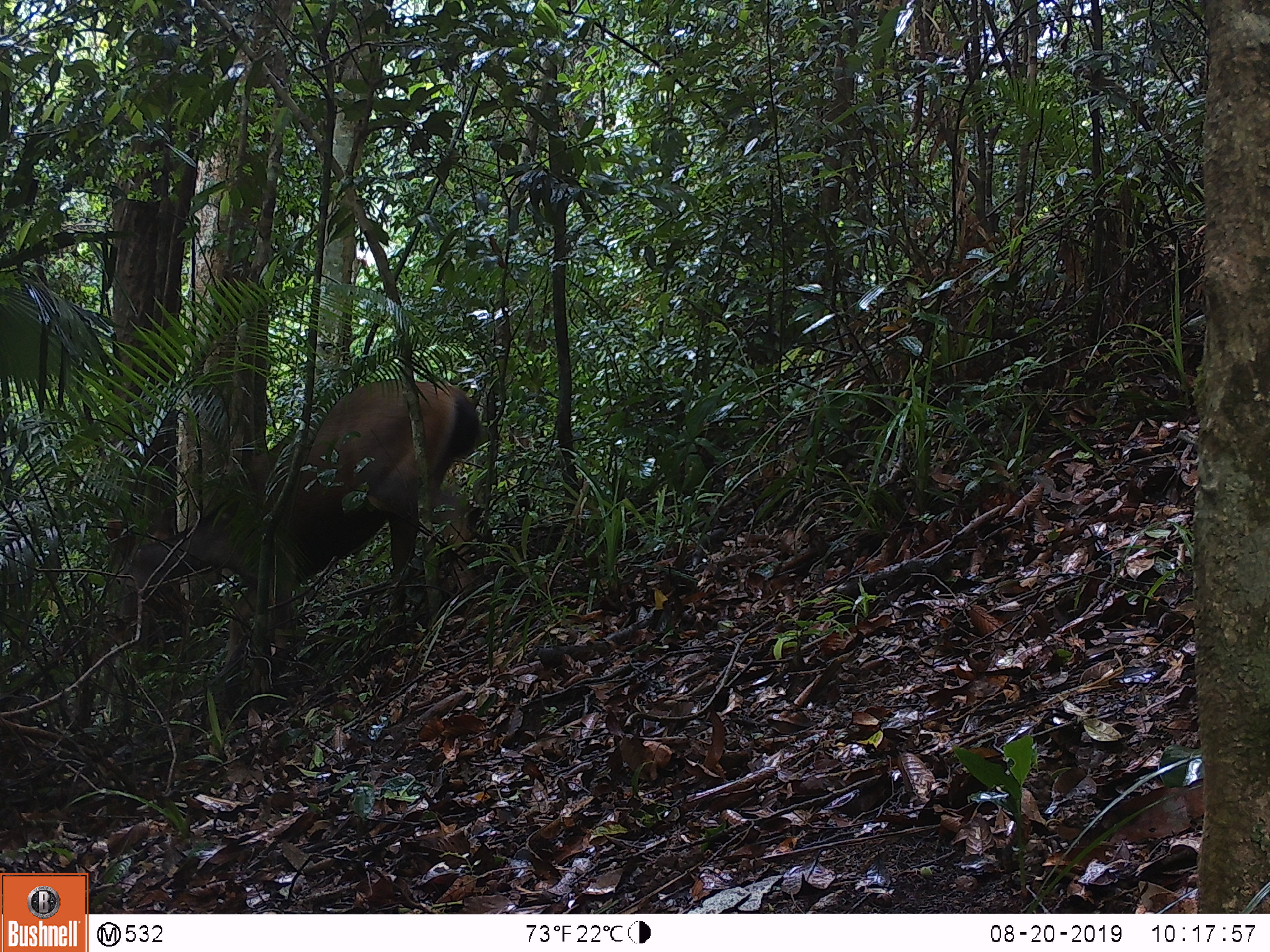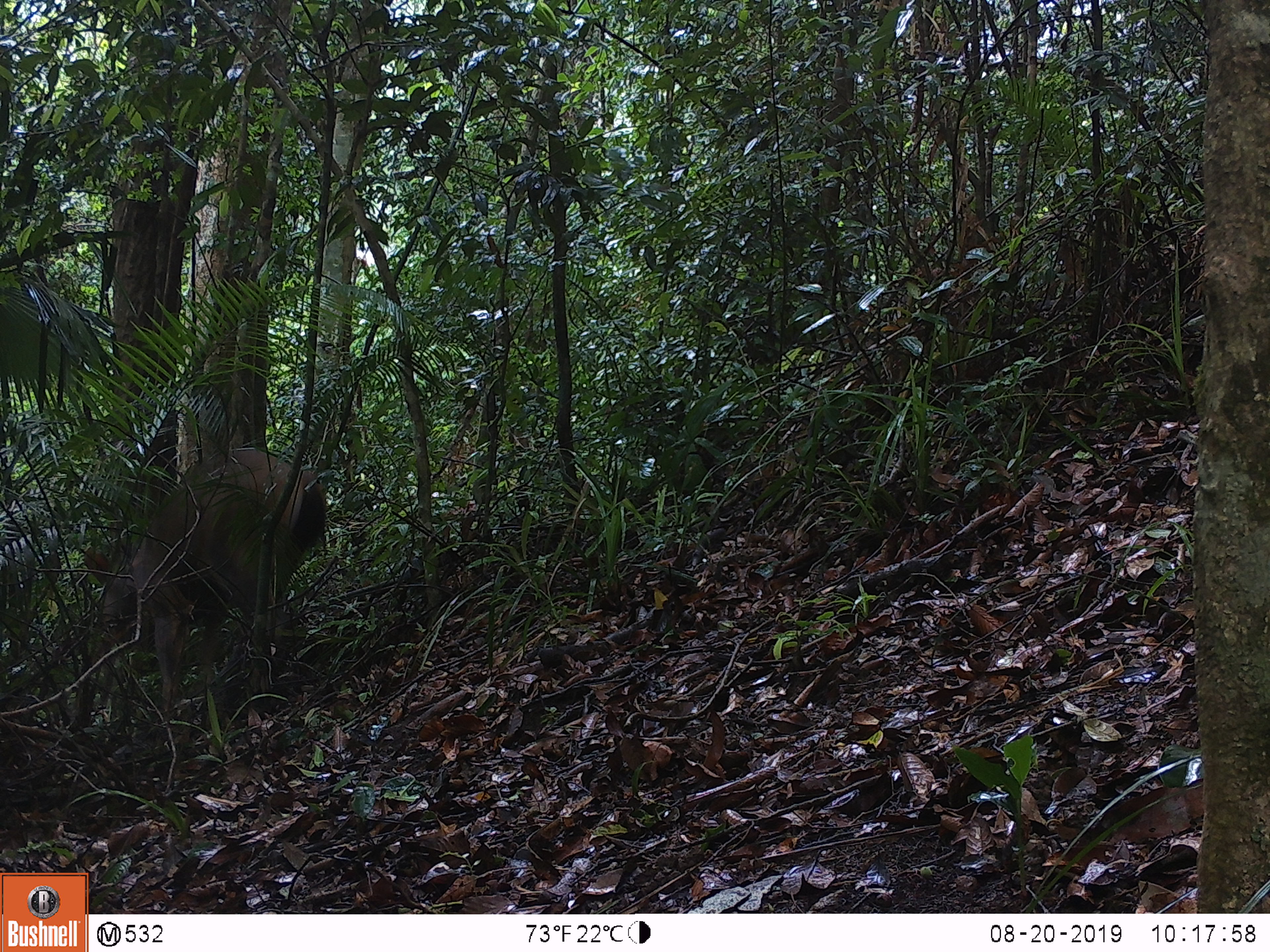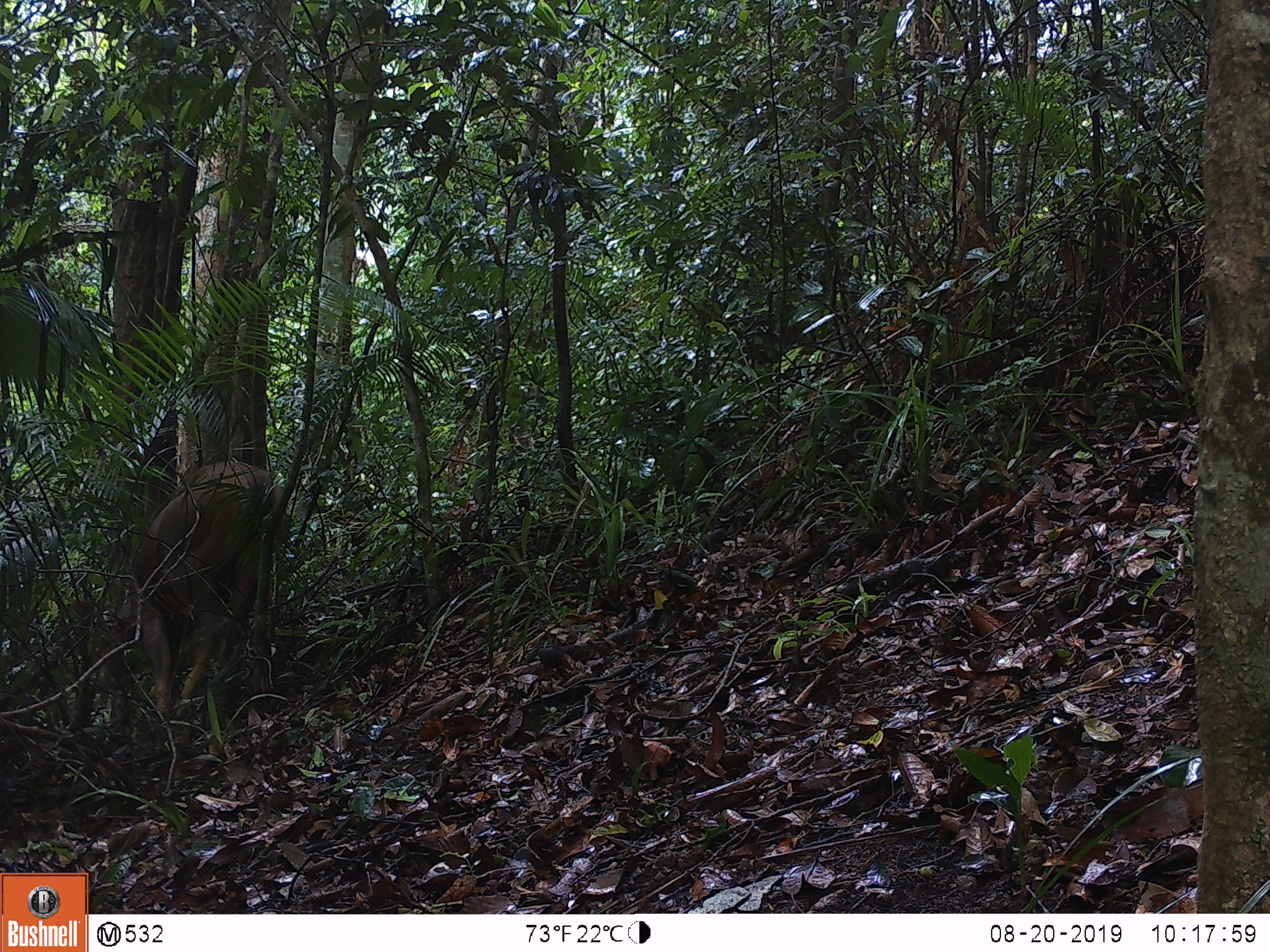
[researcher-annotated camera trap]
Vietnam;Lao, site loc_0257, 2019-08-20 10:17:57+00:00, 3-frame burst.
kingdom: Animalia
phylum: Chordata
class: Mammalia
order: Artiodactyla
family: Cervidae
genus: Rusa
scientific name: Rusa unicolor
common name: sambar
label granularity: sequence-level